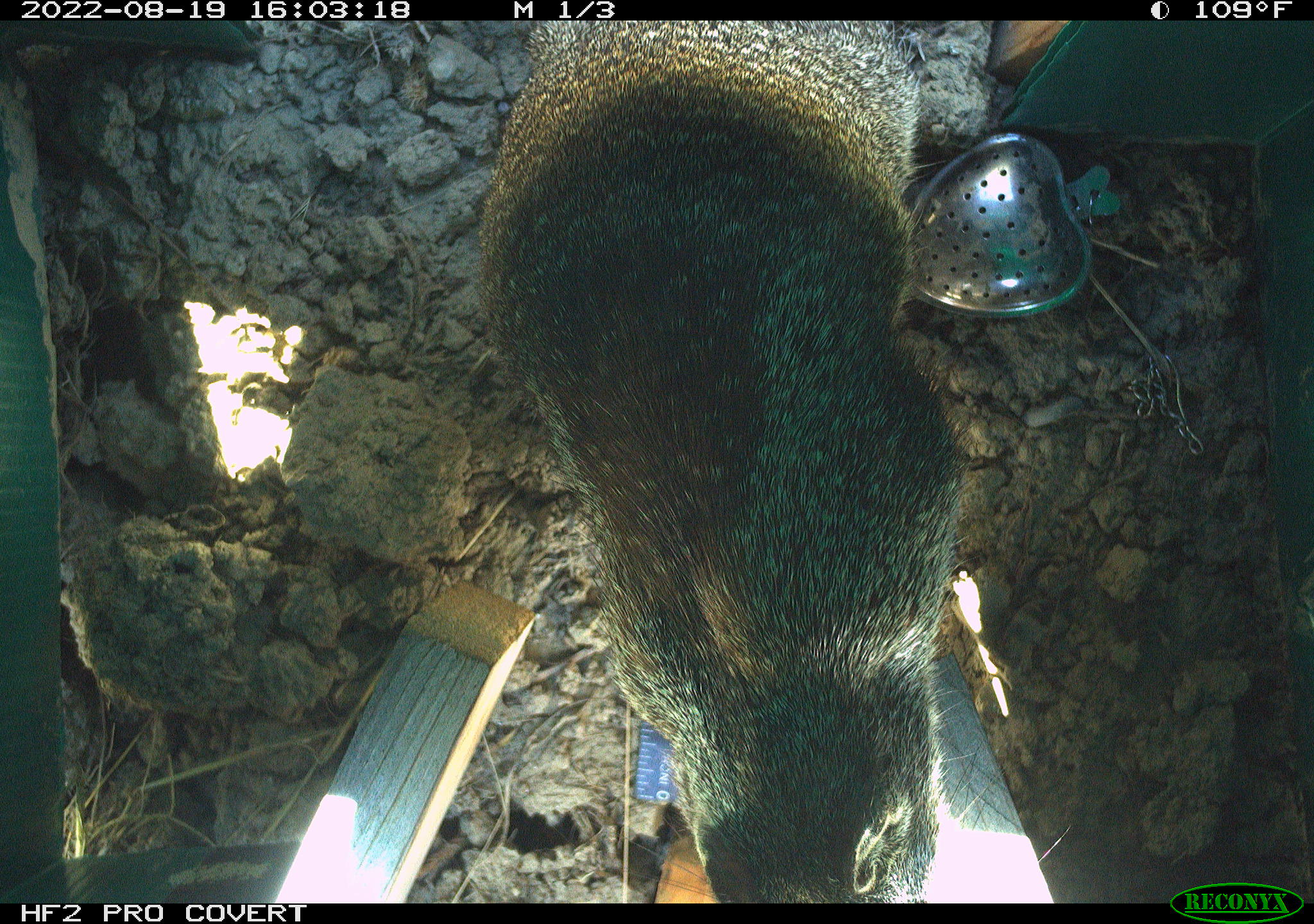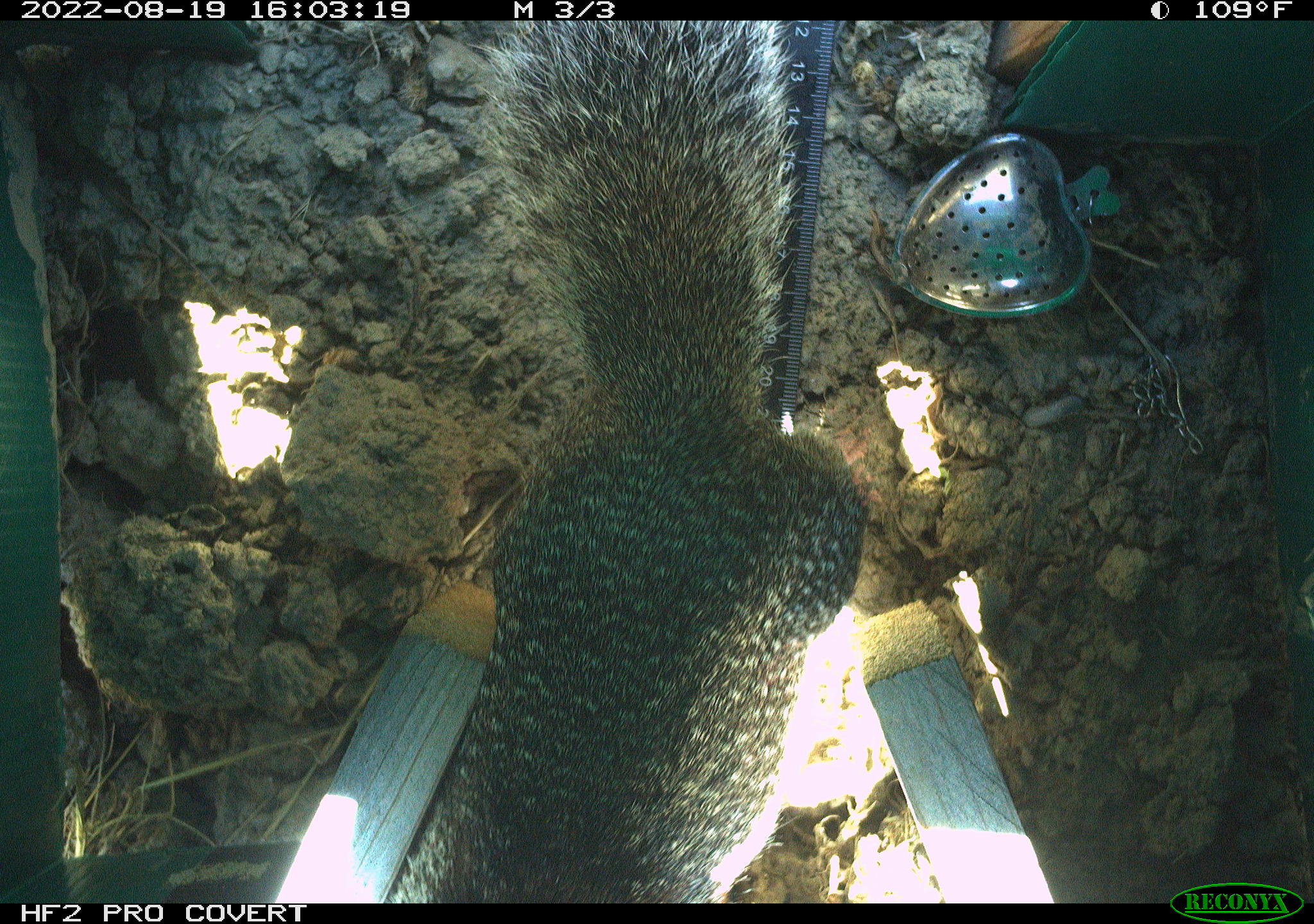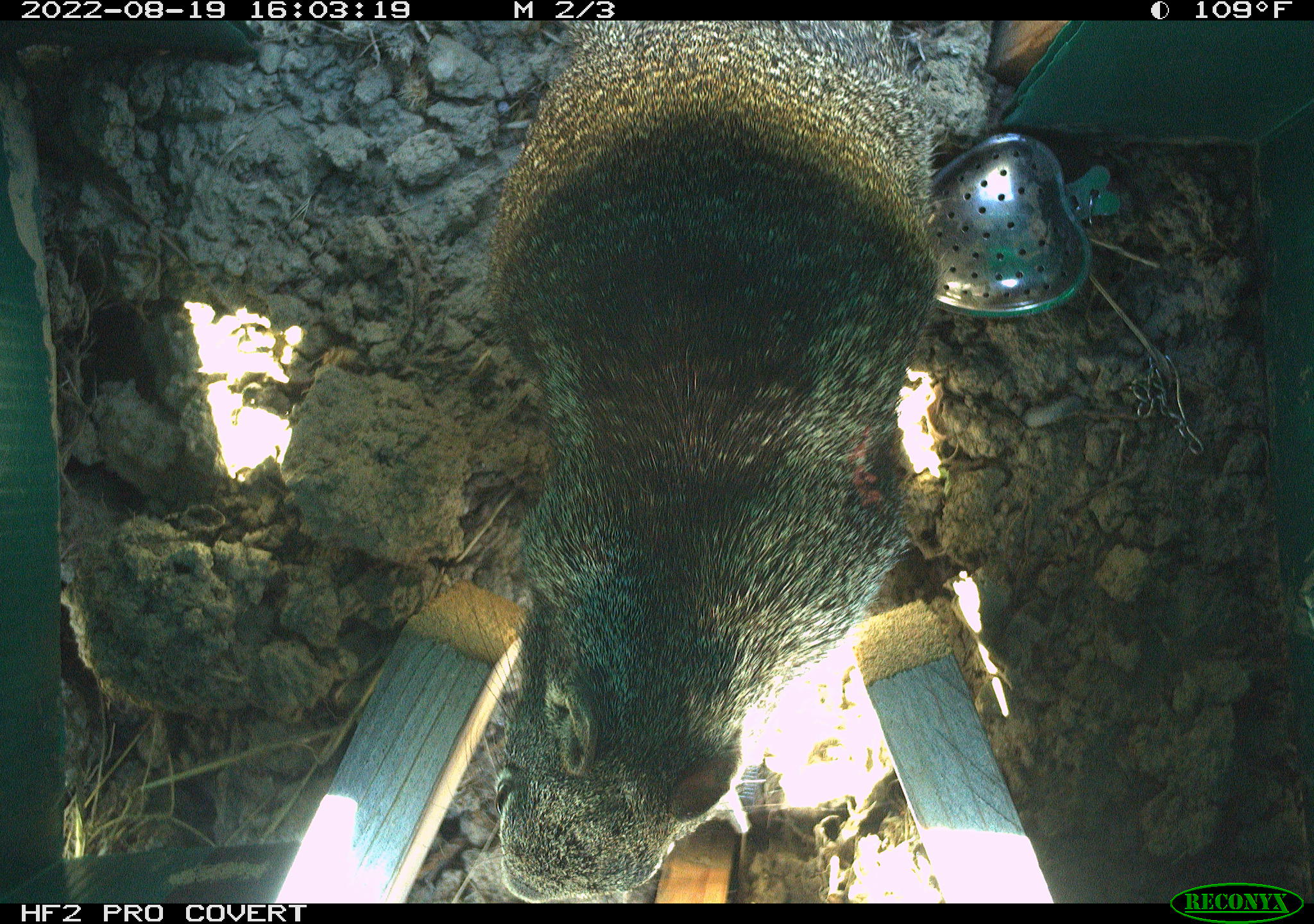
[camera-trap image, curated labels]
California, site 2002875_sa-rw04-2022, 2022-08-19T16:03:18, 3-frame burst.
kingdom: Animalia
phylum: Chordata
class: Mammalia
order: Rodentia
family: Sciuridae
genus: Otospermophilus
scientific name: Otospermophilus beecheyi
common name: california ground squirrel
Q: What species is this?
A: California ground squirrel (Otospermophilus beecheyi).